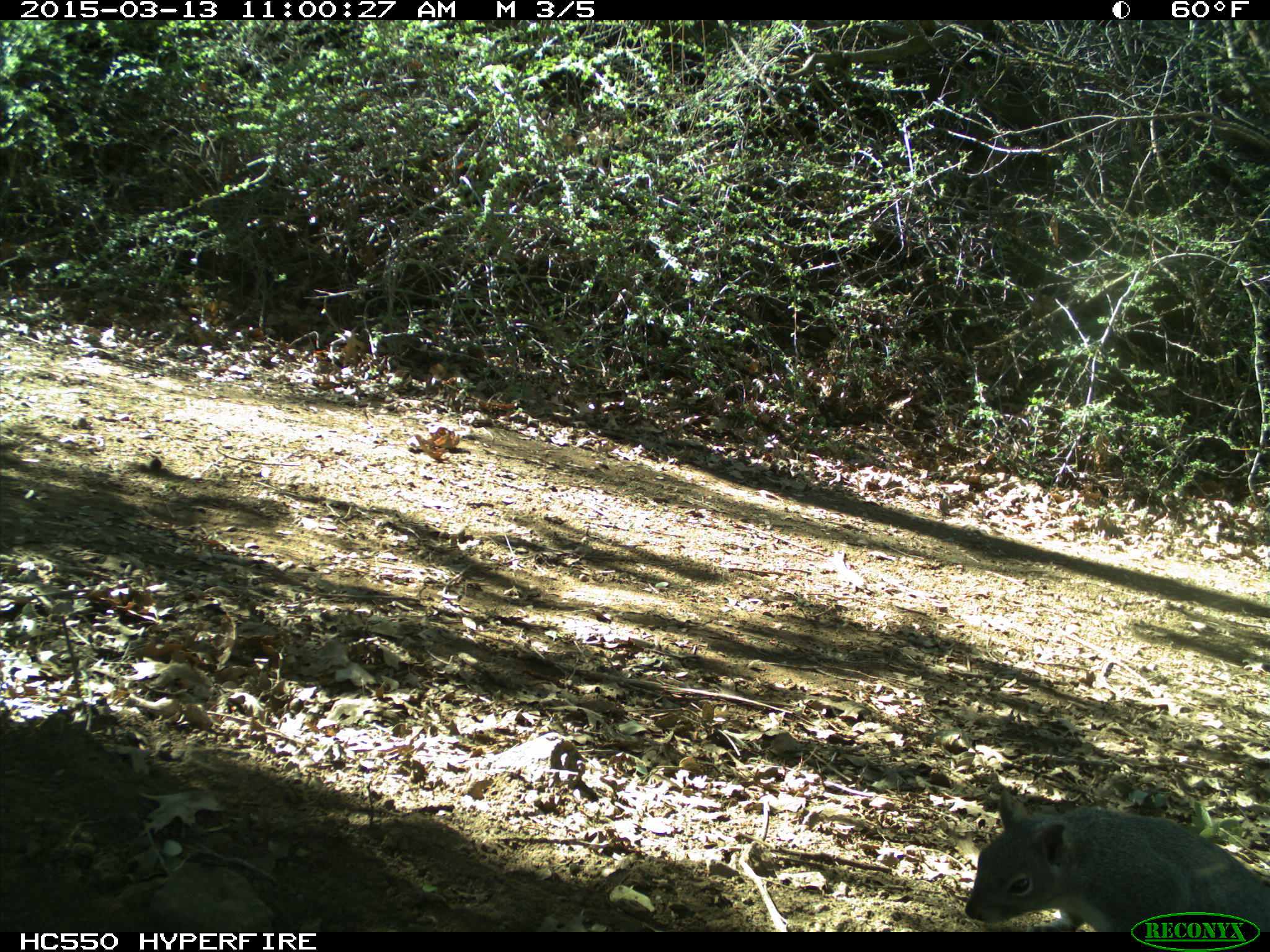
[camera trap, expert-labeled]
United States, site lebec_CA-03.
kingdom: Animalia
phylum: Chordata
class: Mammalia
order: Rodentia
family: Sciuridae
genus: Sciurus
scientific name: Sciurus carolinensis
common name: eastern gray squirrel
Sciurus carolinensis (eastern gray squirrel).